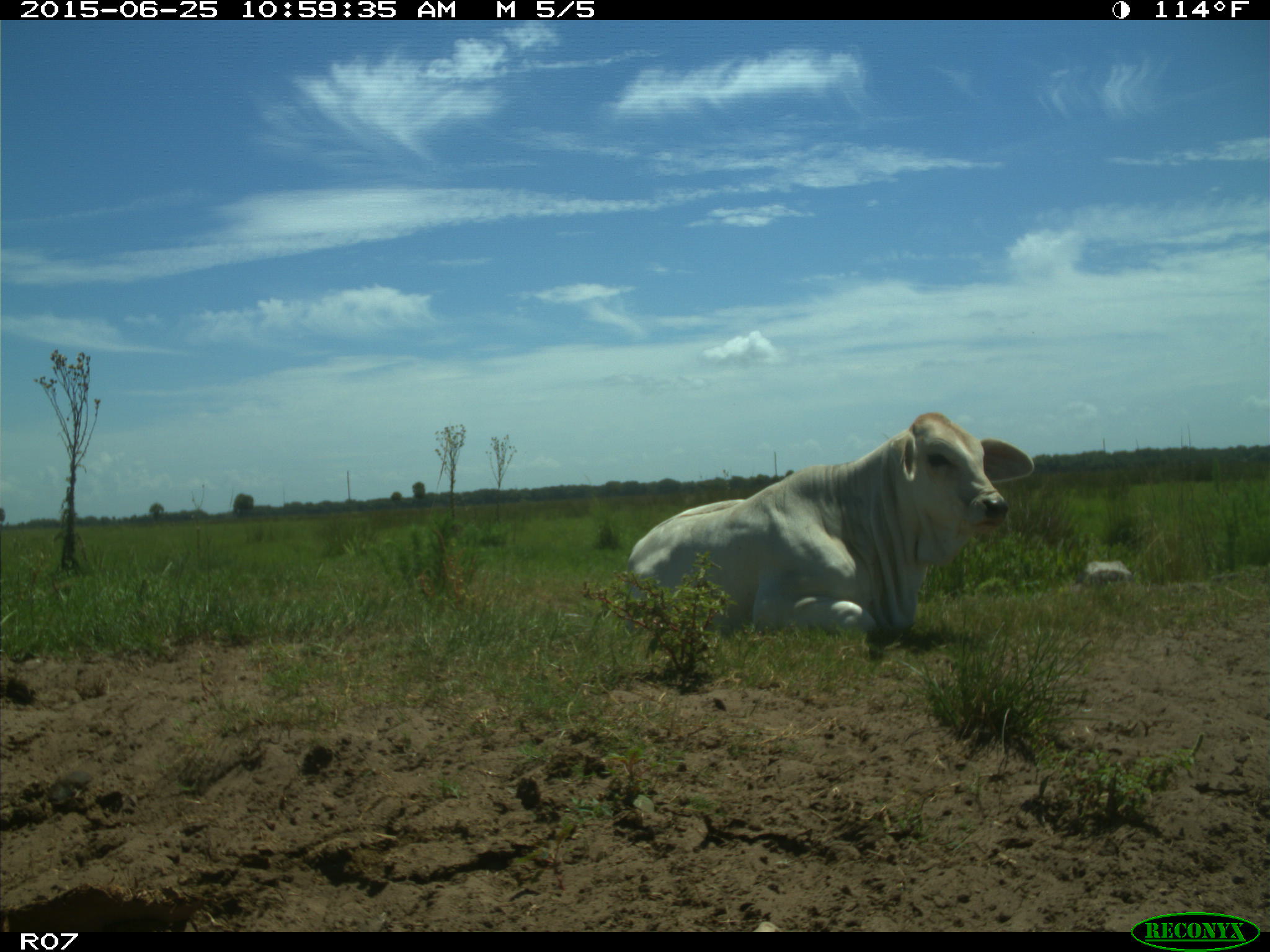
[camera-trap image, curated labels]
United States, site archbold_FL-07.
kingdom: Animalia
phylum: Chordata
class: Mammalia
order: Artiodactyla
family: Bovidae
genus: Bos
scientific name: Bos taurus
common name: domestic cow